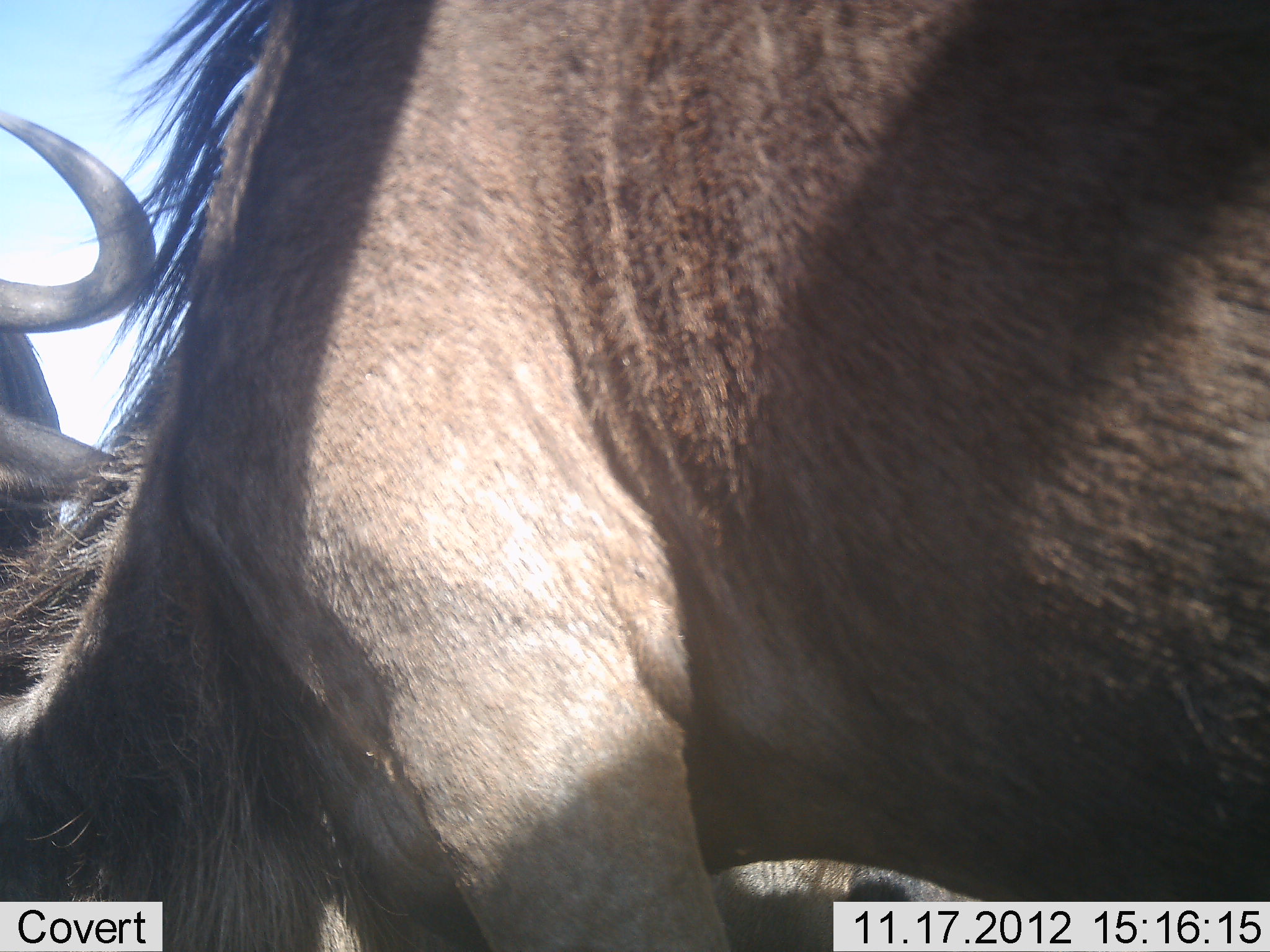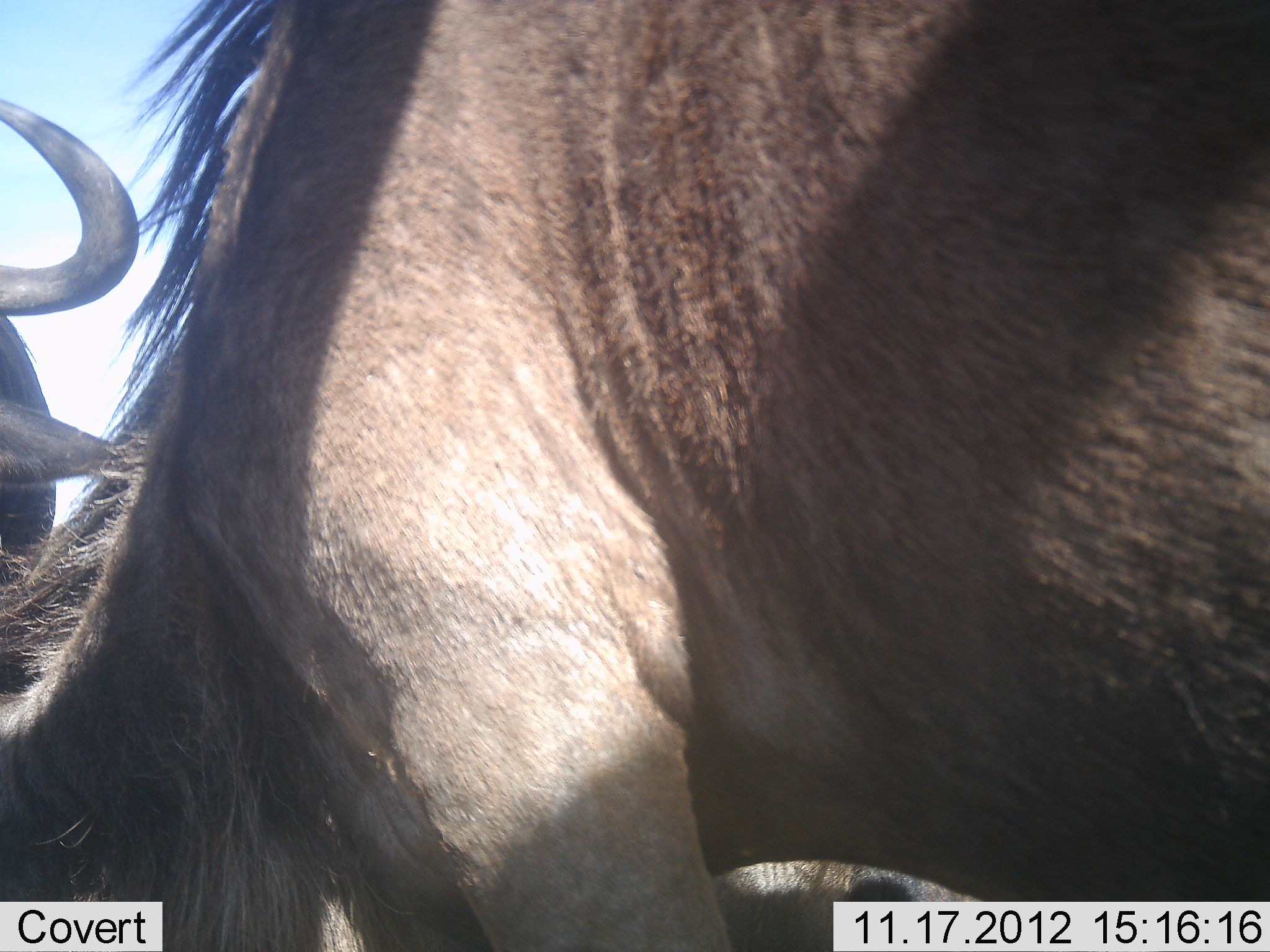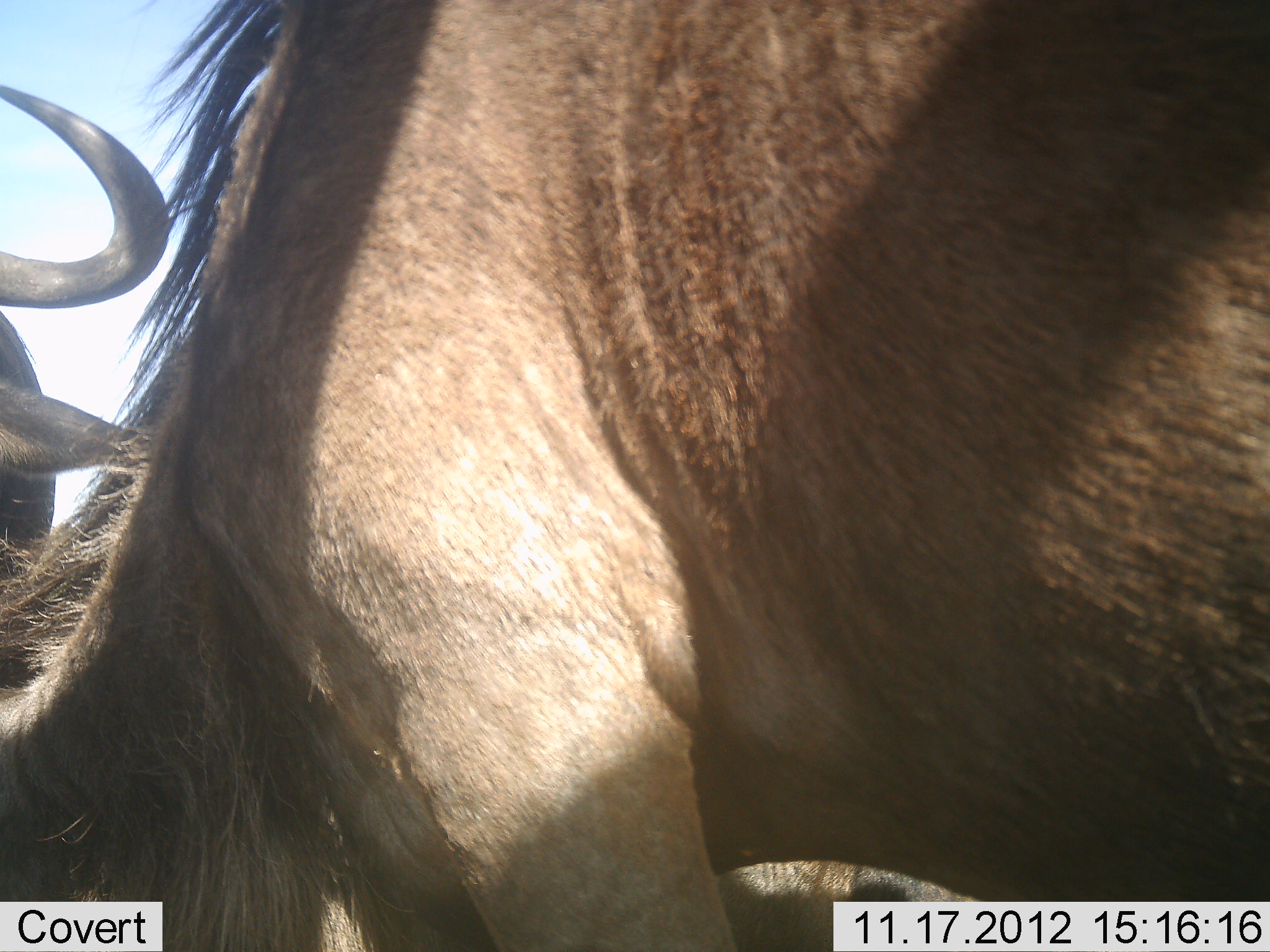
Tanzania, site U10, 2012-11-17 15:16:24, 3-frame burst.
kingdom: Animalia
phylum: Chordata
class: Mammalia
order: Artiodactyla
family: Bovidae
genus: Connochaetes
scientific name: Connochaetes taurinus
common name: blue wildebeest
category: wildebeest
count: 2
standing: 60%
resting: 10%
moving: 20%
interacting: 0%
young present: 0%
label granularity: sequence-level